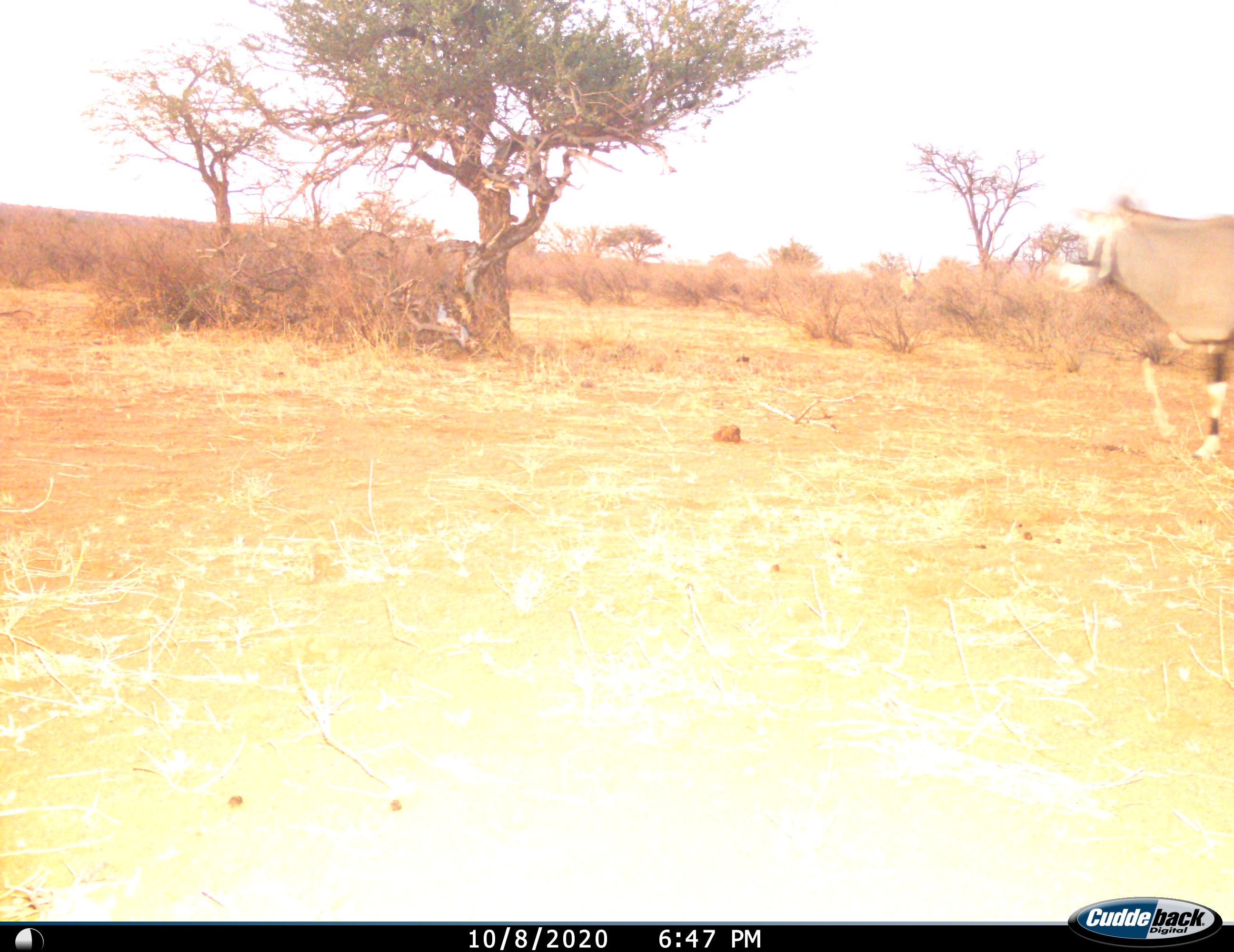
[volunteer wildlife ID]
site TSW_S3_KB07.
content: unidentified animal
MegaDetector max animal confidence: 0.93